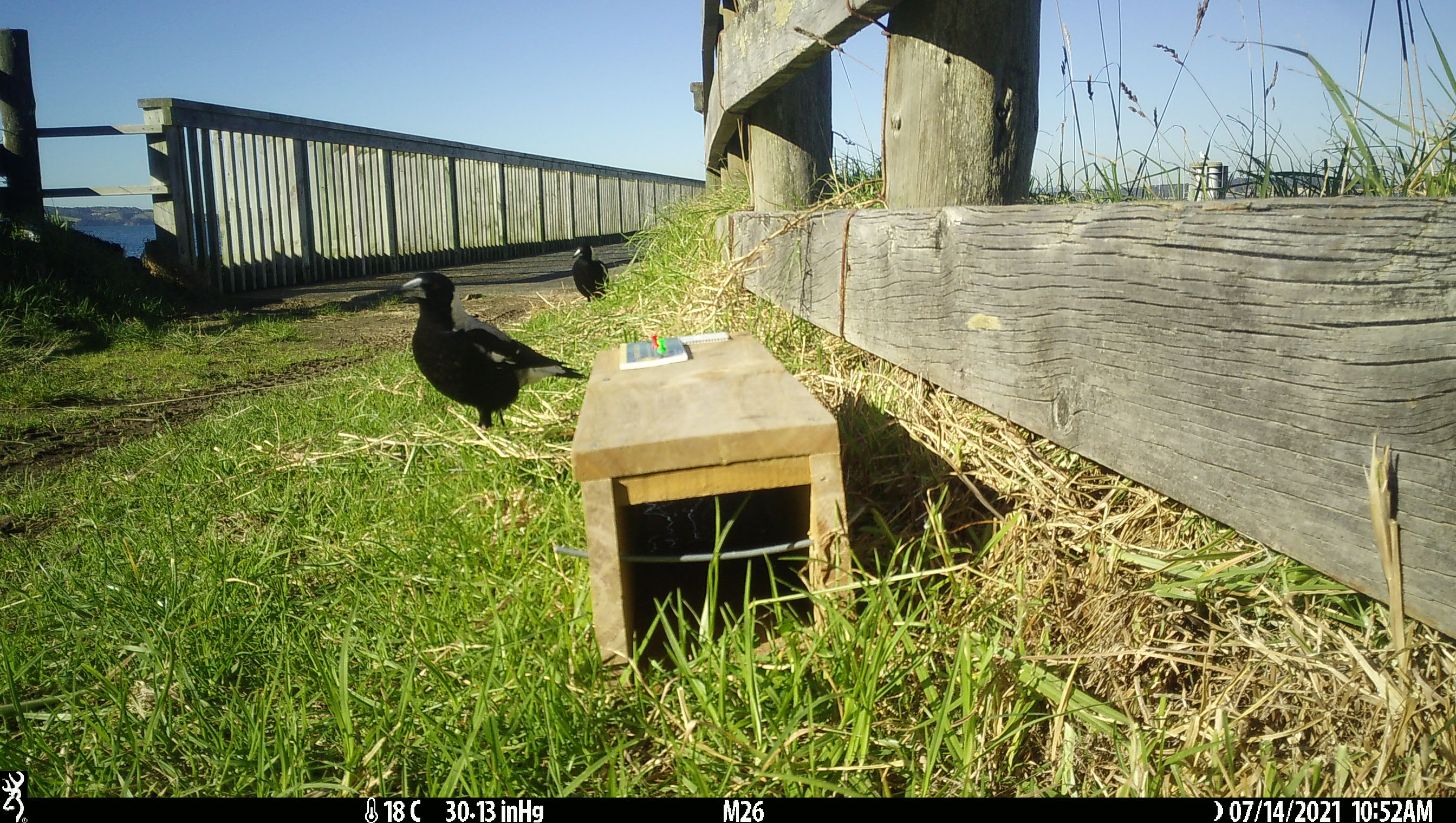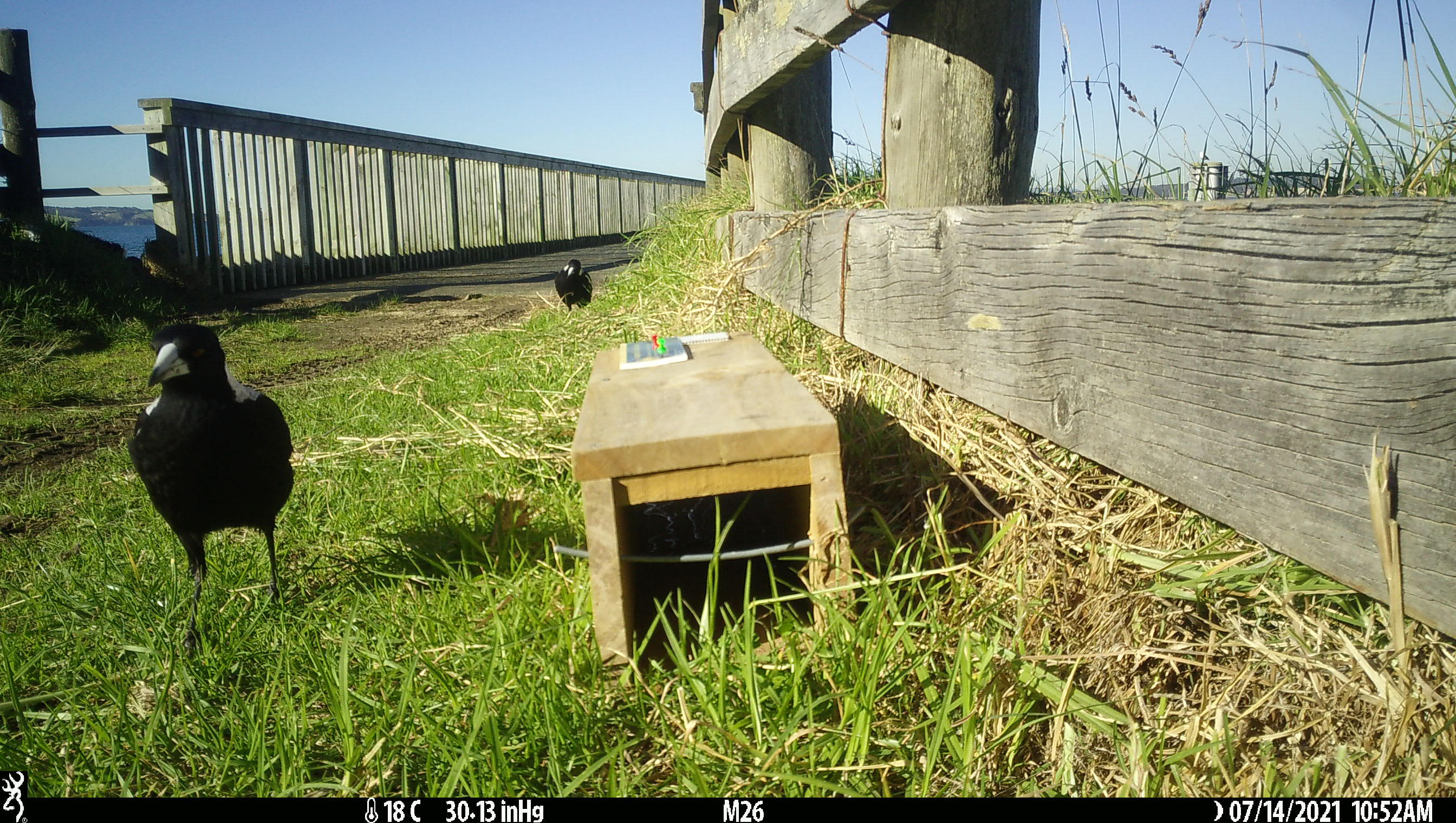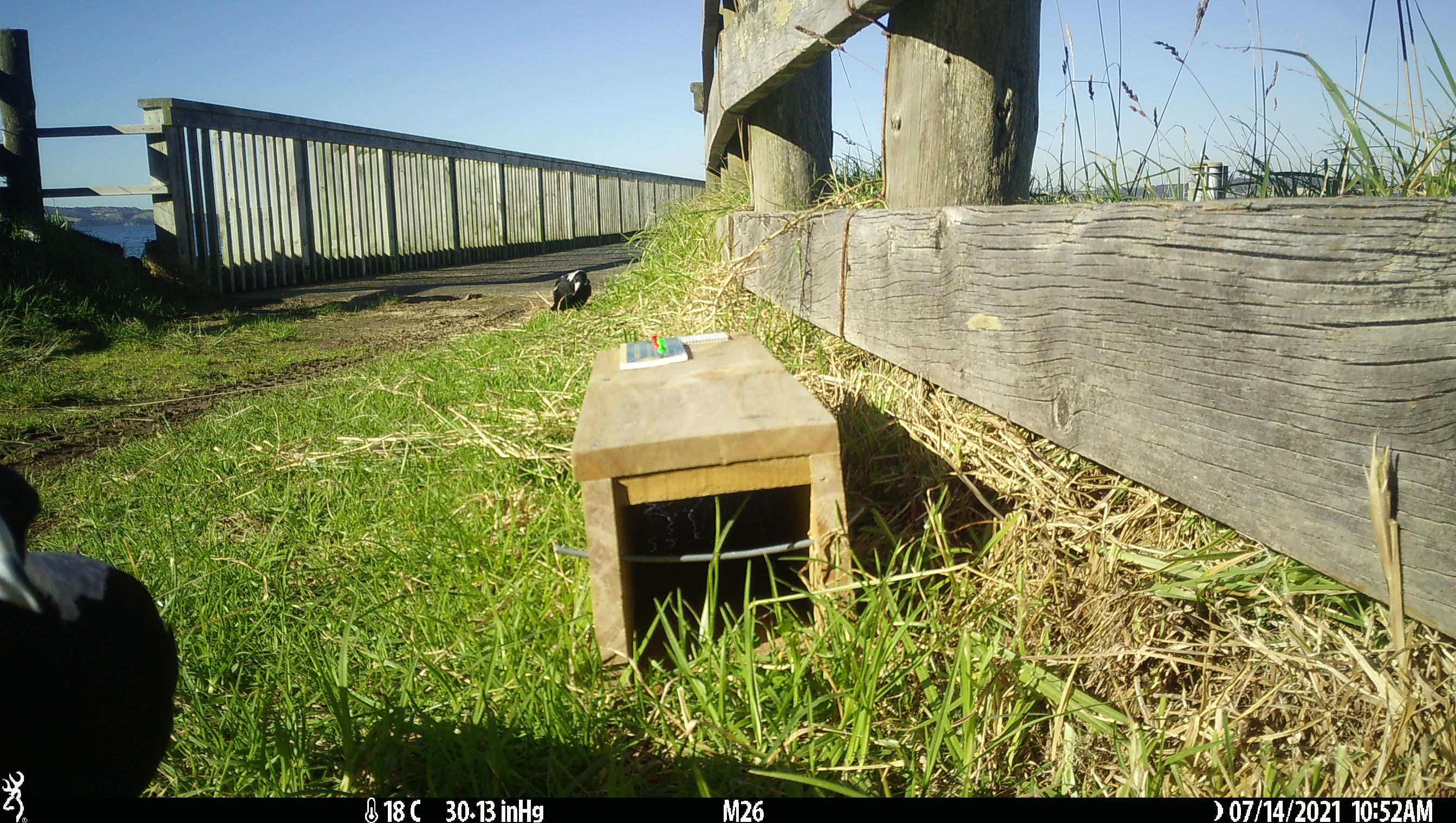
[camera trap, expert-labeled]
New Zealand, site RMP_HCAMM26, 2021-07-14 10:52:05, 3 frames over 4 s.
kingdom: Animalia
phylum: Chordata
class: Aves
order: Passeriformes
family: Artamidae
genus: Gymnorhina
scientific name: Gymnorhina tibicen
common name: australian magpie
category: magpie